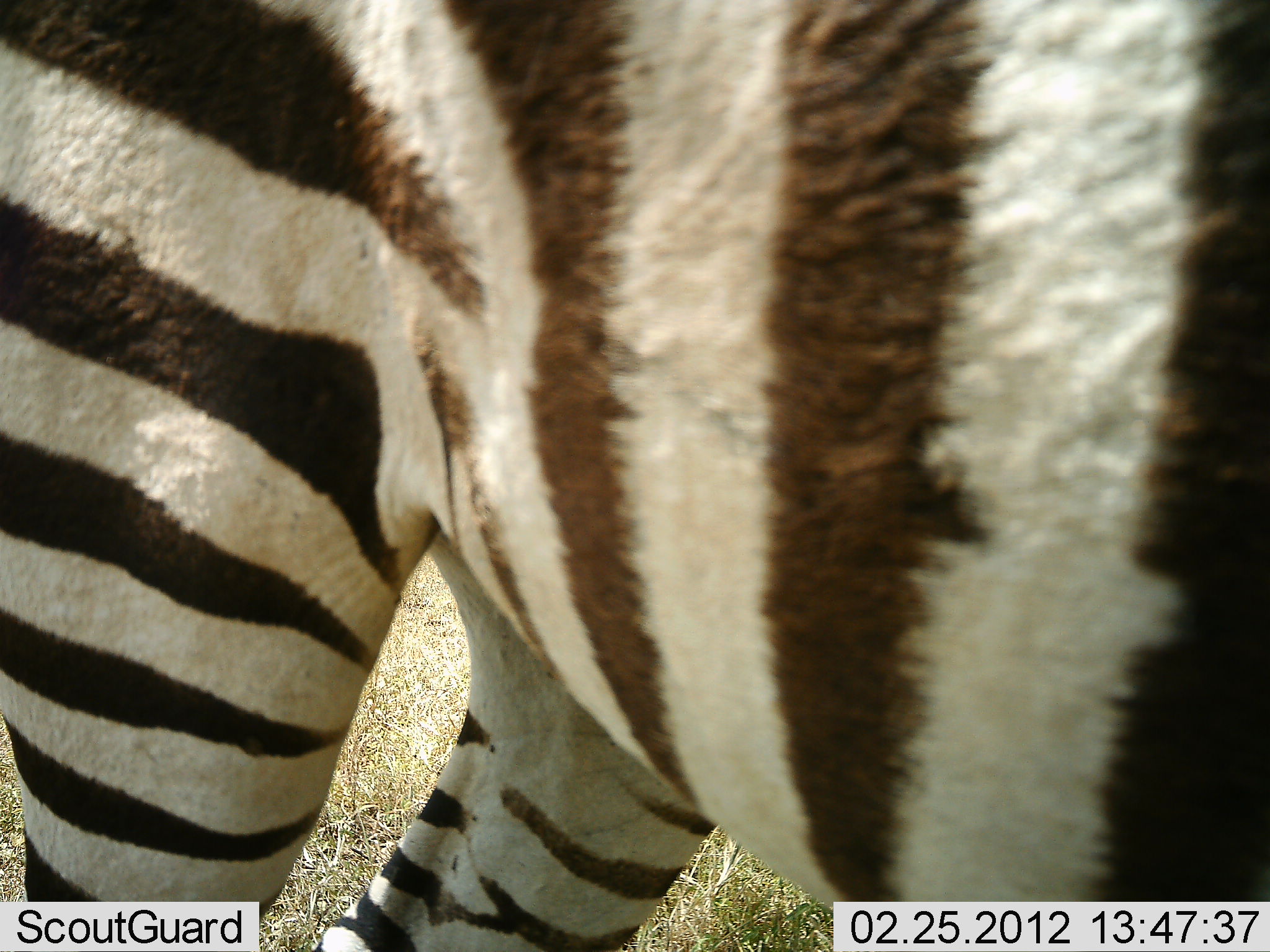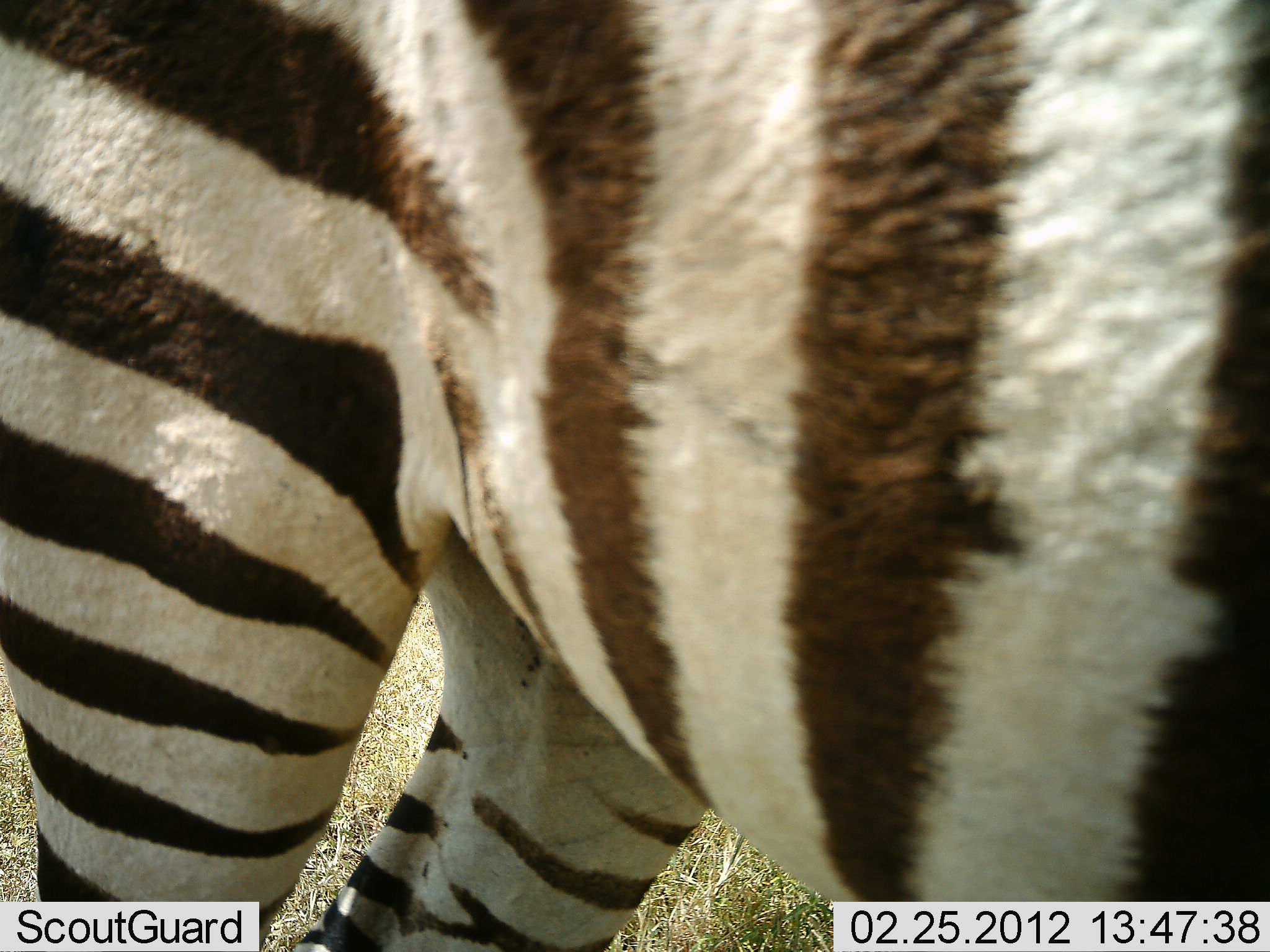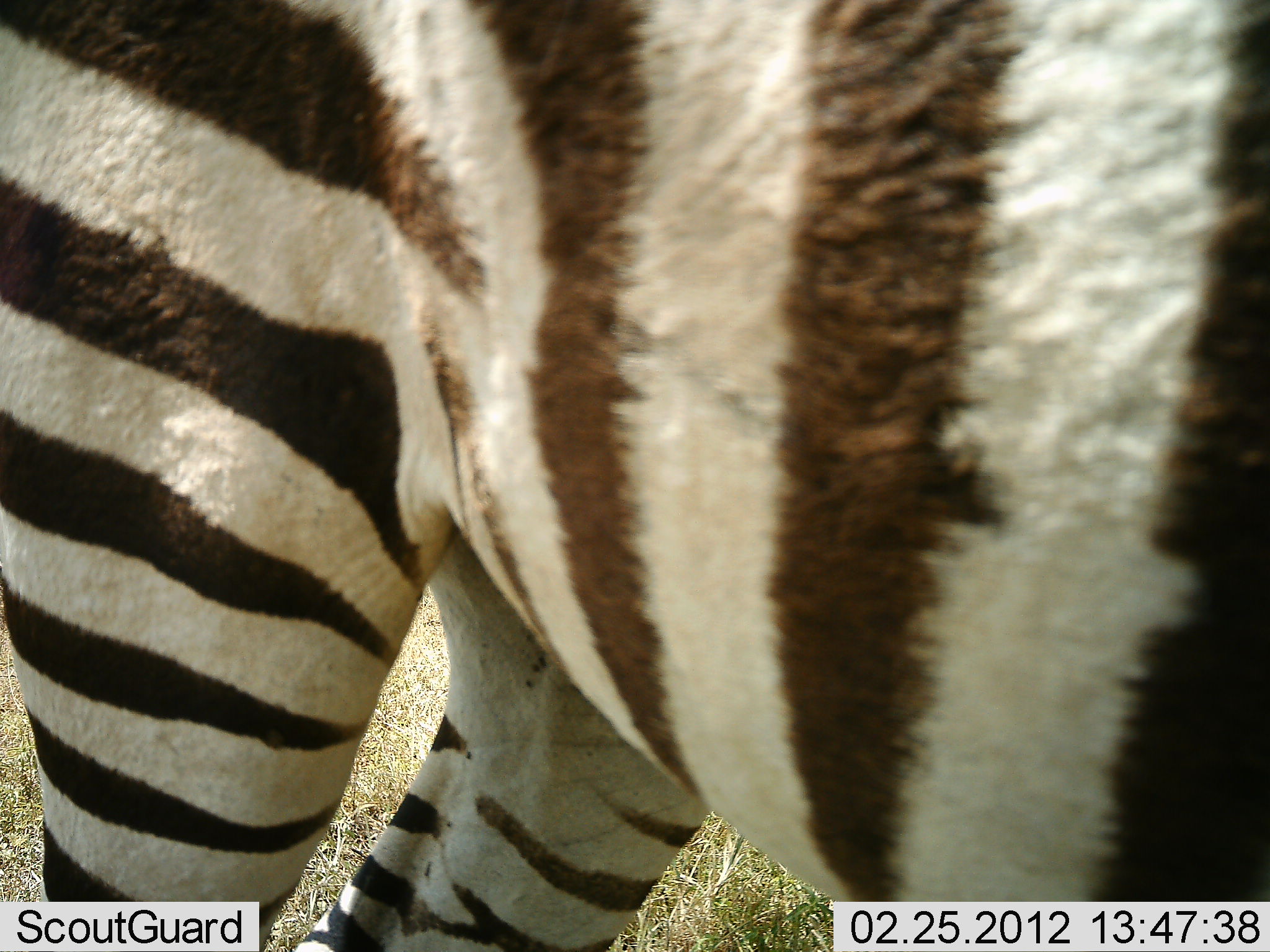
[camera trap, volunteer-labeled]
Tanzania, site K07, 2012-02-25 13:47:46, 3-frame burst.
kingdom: Animalia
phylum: Chordata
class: Mammalia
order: Perissodactyla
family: Equidae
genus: Equus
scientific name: Equus quagga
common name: plains zebra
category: zebra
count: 1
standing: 95%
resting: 0%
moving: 5%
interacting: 0%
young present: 5%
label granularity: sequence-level